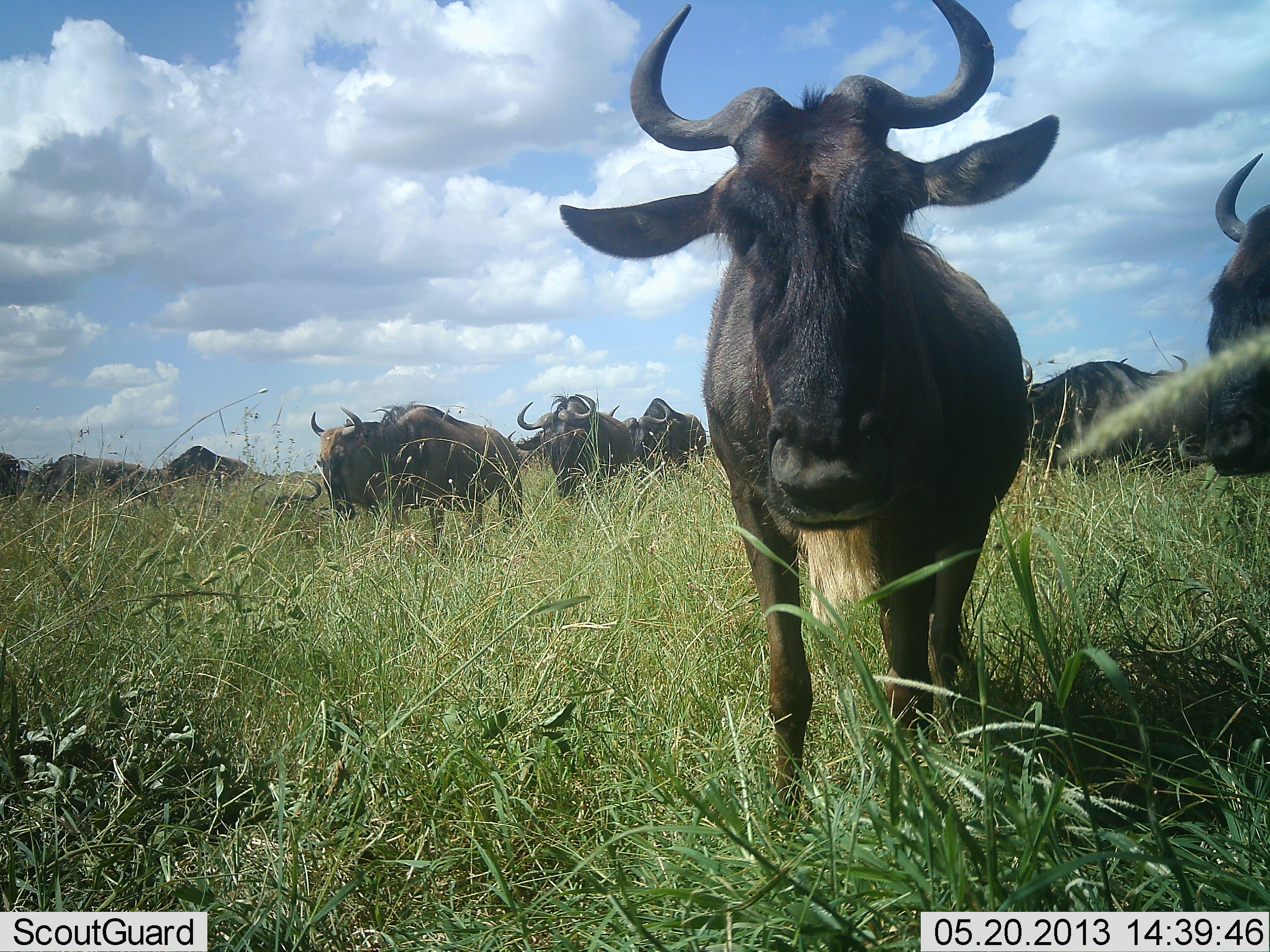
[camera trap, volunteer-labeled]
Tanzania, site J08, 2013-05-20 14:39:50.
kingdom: Animalia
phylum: Chordata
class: Mammalia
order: Artiodactyla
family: Bovidae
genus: Connochaetes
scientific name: Connochaetes taurinus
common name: blue wildebeest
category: wildebeest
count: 9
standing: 71%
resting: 12%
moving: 42%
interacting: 4%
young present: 4%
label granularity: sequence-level